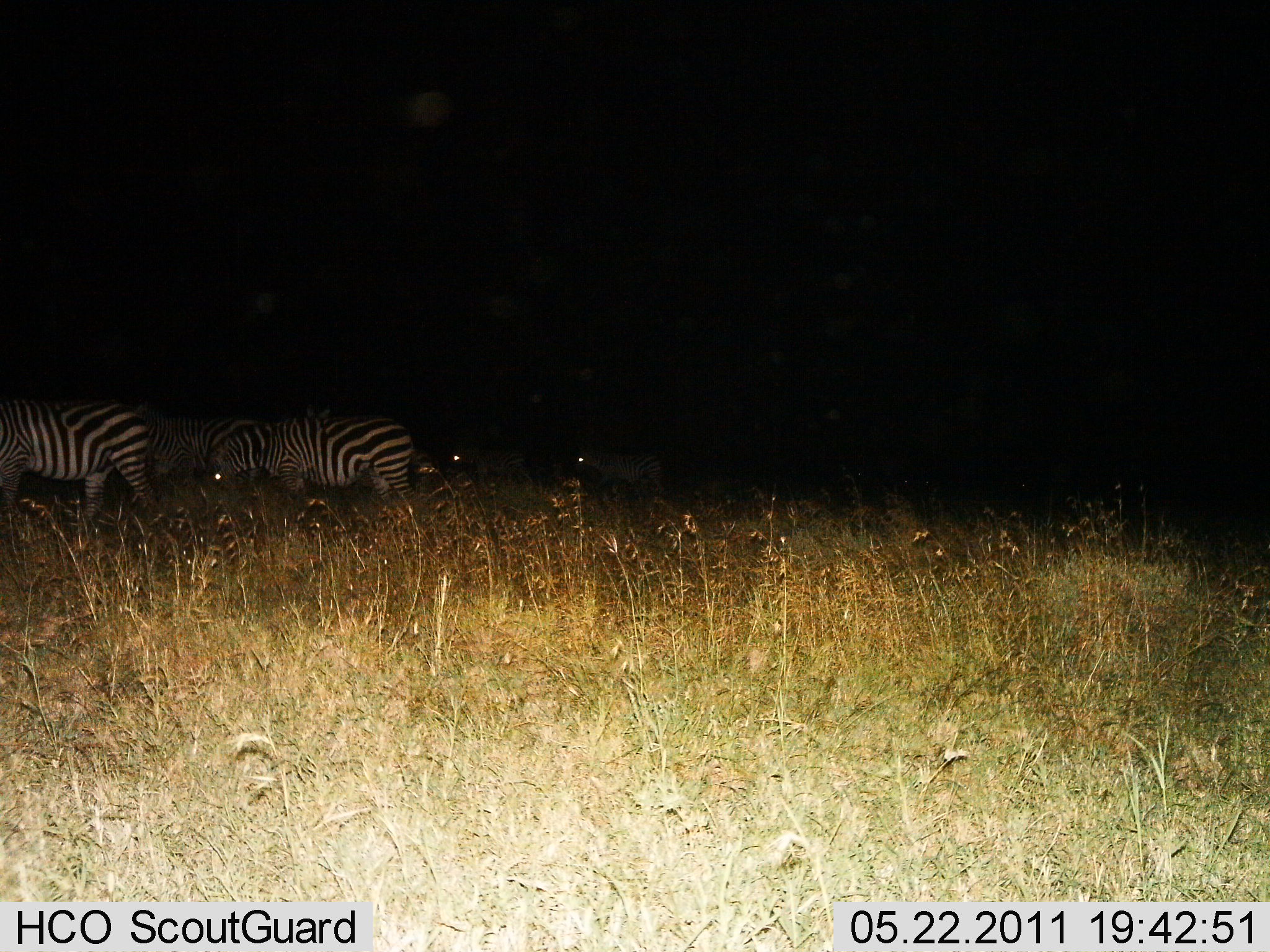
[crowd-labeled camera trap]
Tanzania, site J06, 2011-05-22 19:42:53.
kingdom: Animalia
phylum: Chordata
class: Mammalia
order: Perissodactyla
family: Equidae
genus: Equus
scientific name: Equus quagga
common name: plains zebra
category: zebra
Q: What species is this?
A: Zebra (plains zebra) (Equus quagga).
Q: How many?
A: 6.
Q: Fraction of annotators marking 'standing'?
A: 45%.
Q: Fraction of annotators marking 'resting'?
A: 0%.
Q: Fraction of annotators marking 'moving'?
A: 36%.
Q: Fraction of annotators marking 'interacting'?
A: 0%.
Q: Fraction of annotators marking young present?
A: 0%.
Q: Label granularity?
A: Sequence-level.